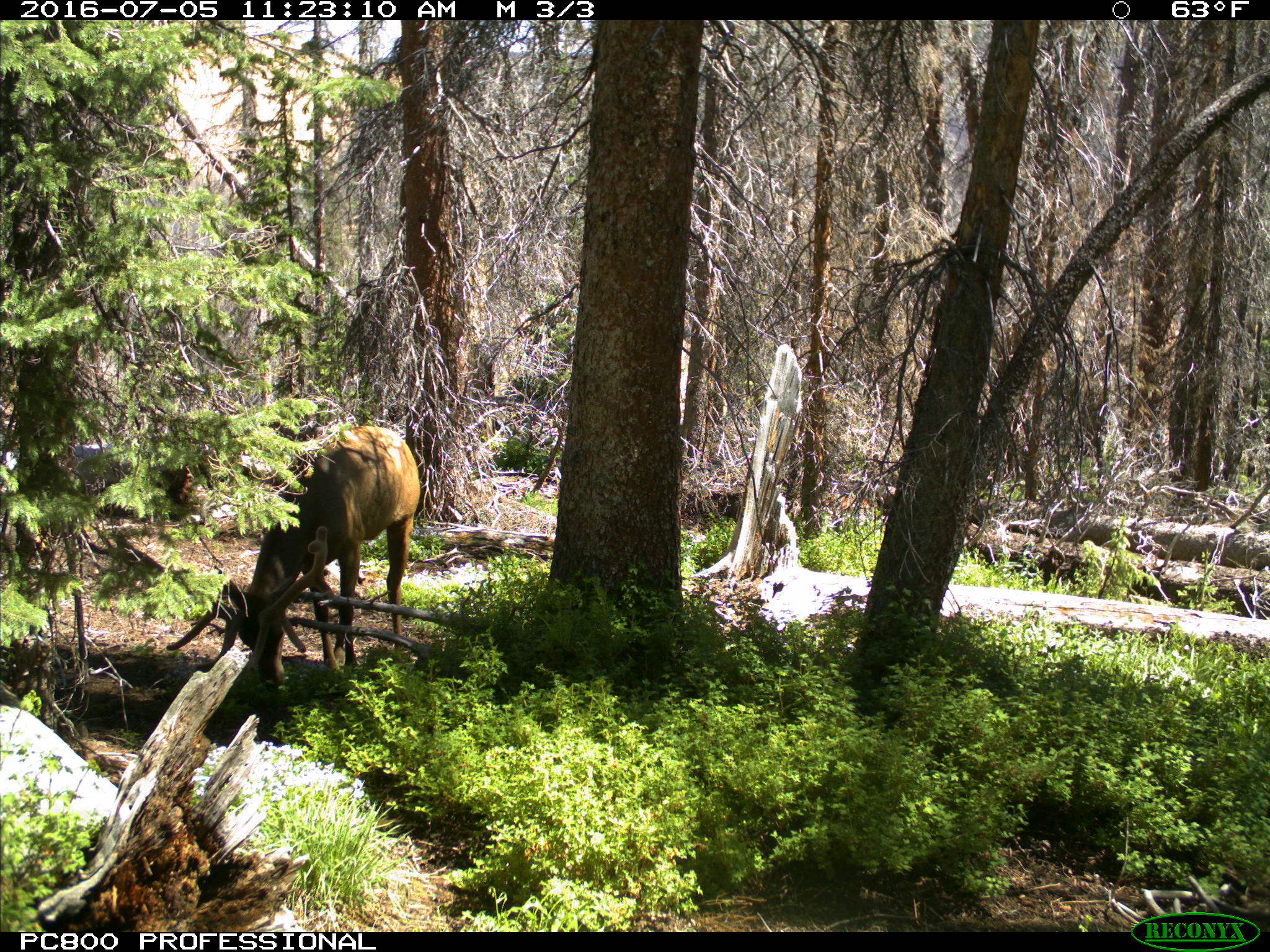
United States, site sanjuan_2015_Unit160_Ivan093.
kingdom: Animalia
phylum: Chordata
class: Mammalia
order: Artiodactyla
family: Cervidae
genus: Cervus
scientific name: Cervus elaphus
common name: red deer